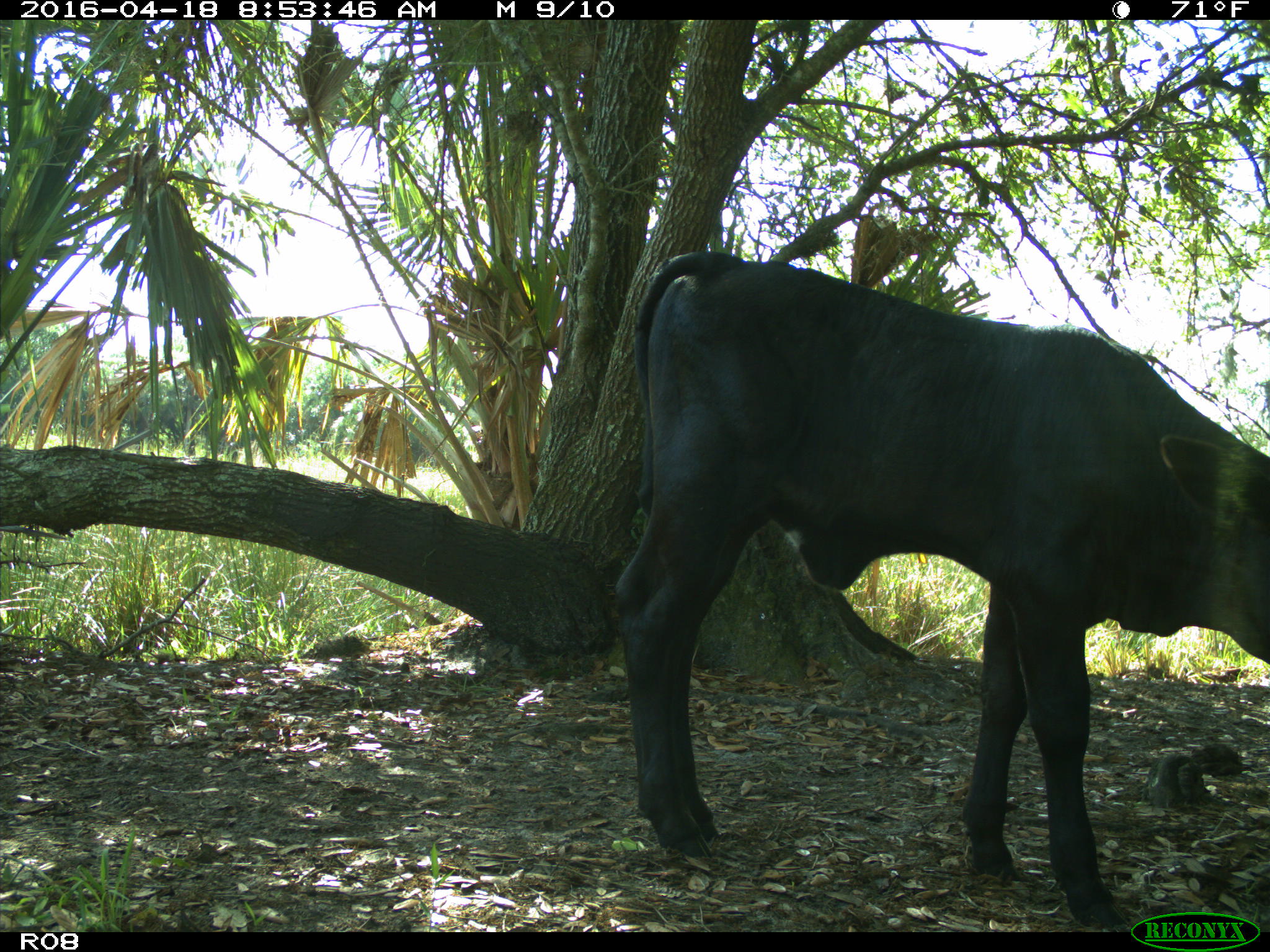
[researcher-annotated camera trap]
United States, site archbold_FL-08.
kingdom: Animalia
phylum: Chordata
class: Mammalia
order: Artiodactyla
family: Bovidae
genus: Bos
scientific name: Bos taurus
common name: domestic cow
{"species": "Bos taurus (domestic cow)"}